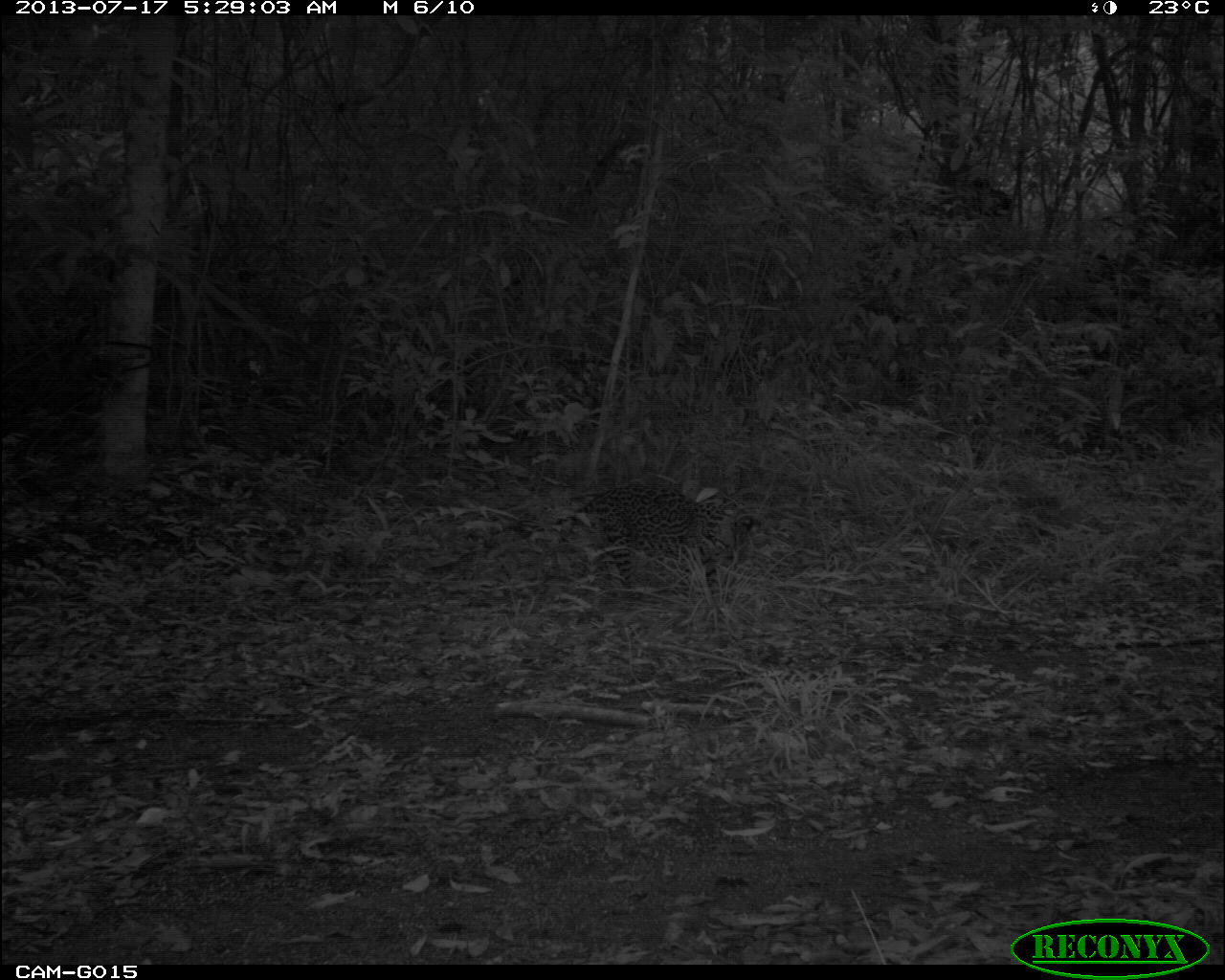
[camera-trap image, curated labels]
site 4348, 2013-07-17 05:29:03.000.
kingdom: Animalia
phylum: Chordata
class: Mammalia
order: Carnivora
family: Felidae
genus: Leopardus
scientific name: Leopardus pardalis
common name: ocelot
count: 1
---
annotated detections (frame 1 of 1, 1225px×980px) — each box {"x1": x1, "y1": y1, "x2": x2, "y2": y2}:
leopardus pardalis: {"x1": 420, "y1": 482, "x2": 762, "y2": 596}